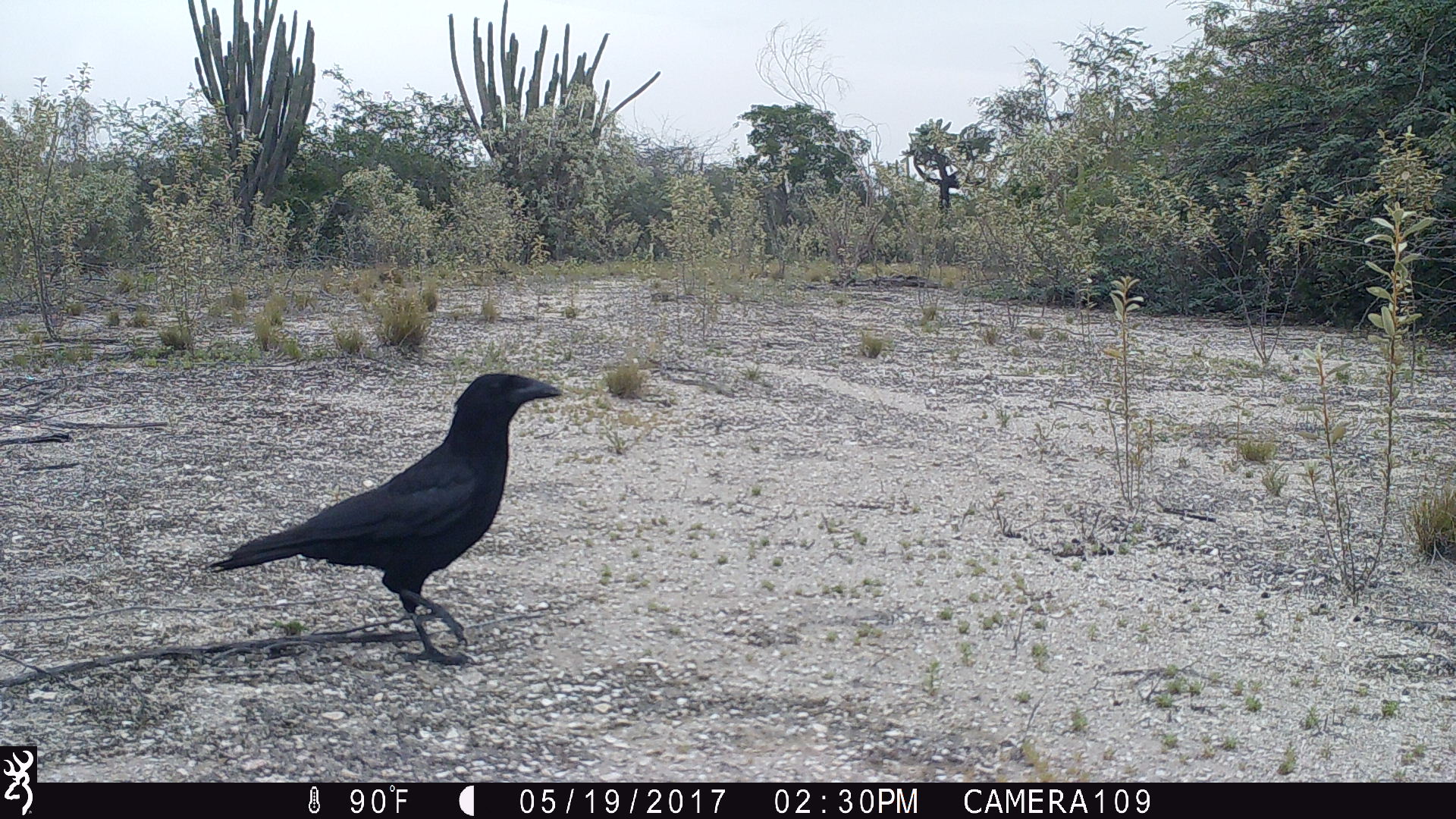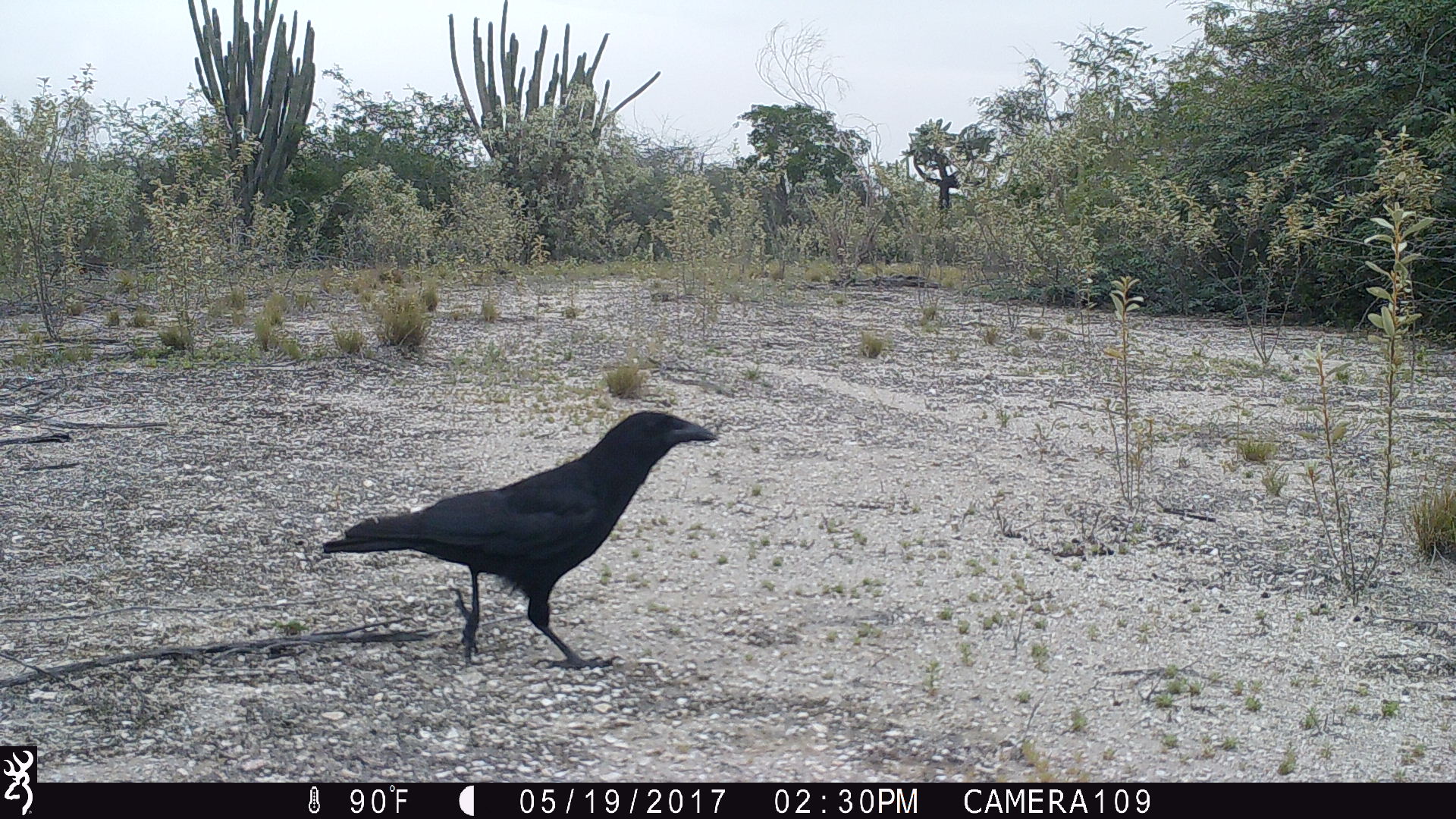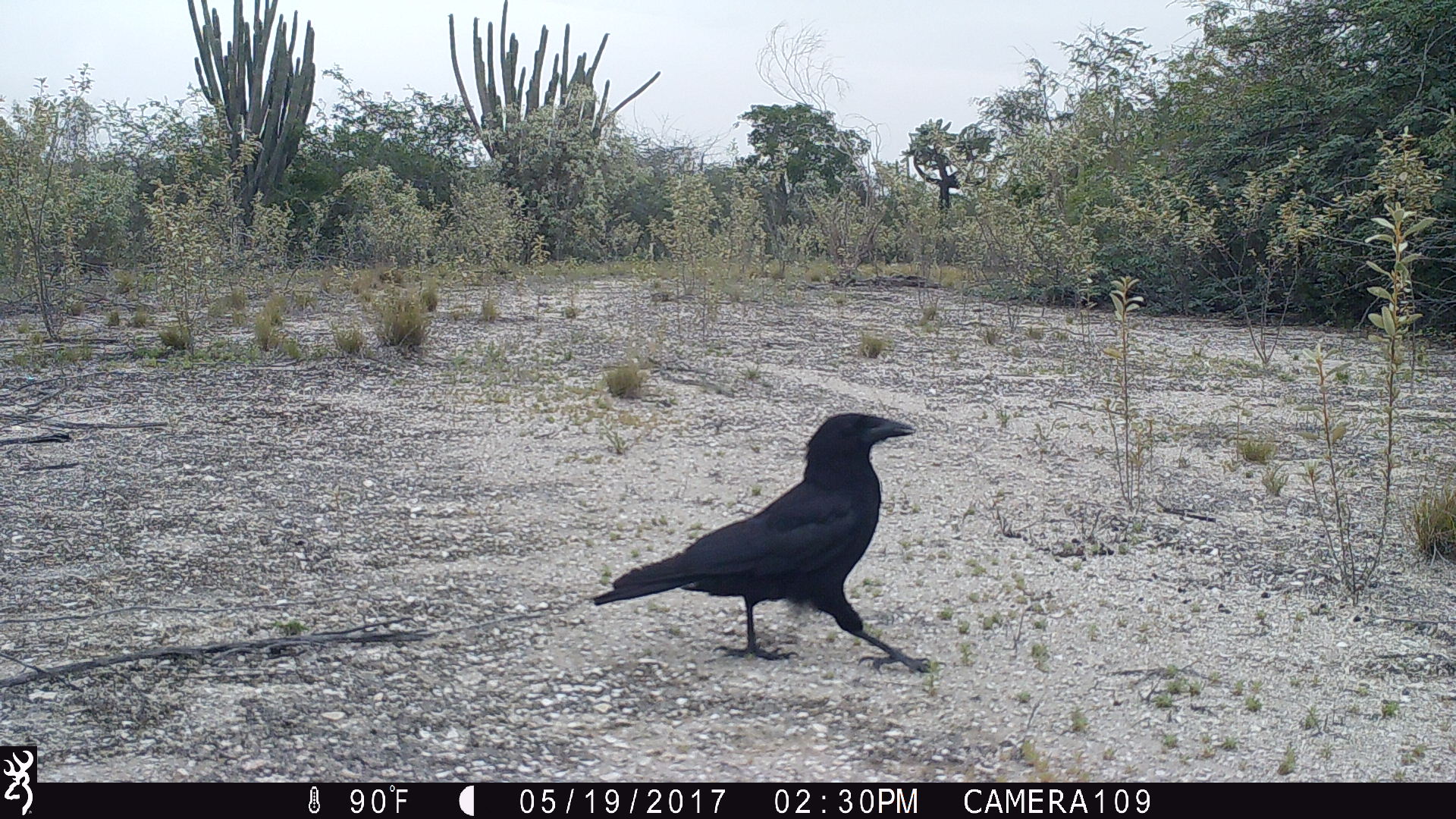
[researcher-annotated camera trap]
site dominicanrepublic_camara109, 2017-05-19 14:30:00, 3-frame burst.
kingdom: Animalia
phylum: Chordata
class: Aves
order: Passeriformes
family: Corvidae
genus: Corvus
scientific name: Corvus corax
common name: raven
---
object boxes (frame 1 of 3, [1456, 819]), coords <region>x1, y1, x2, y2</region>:
raven: <region>200, 371, 566, 667</region>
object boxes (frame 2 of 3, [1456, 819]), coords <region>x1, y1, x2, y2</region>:
raven: <region>312, 408, 716, 673</region>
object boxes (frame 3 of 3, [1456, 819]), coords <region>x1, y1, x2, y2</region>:
raven: <region>579, 410, 930, 681</region>